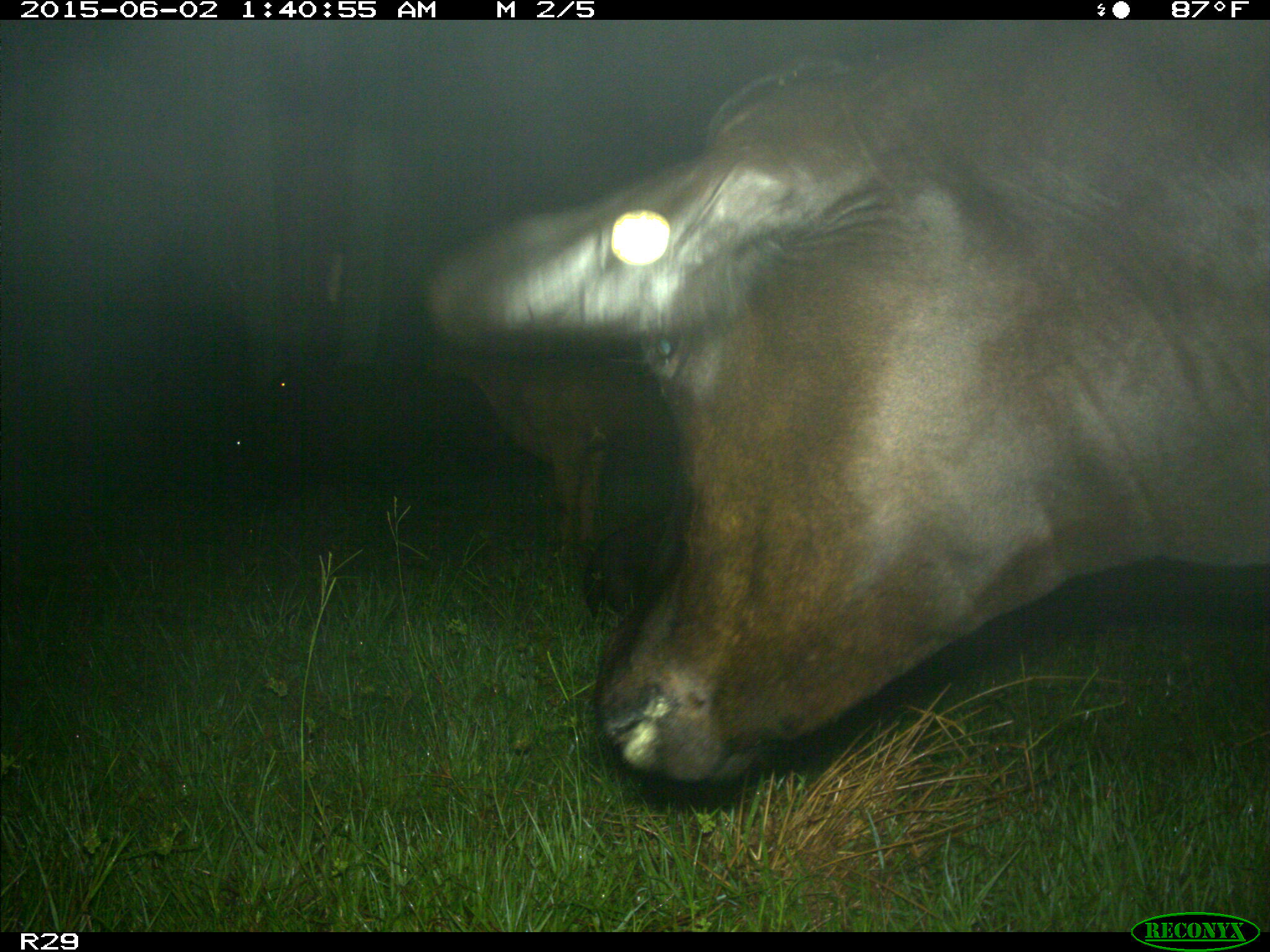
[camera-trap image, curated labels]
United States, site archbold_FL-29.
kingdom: Animalia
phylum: Chordata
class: Mammalia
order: Artiodactyla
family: Bovidae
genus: Bos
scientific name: Bos taurus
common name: domestic cow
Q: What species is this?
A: Bos taurus (domestic cow).